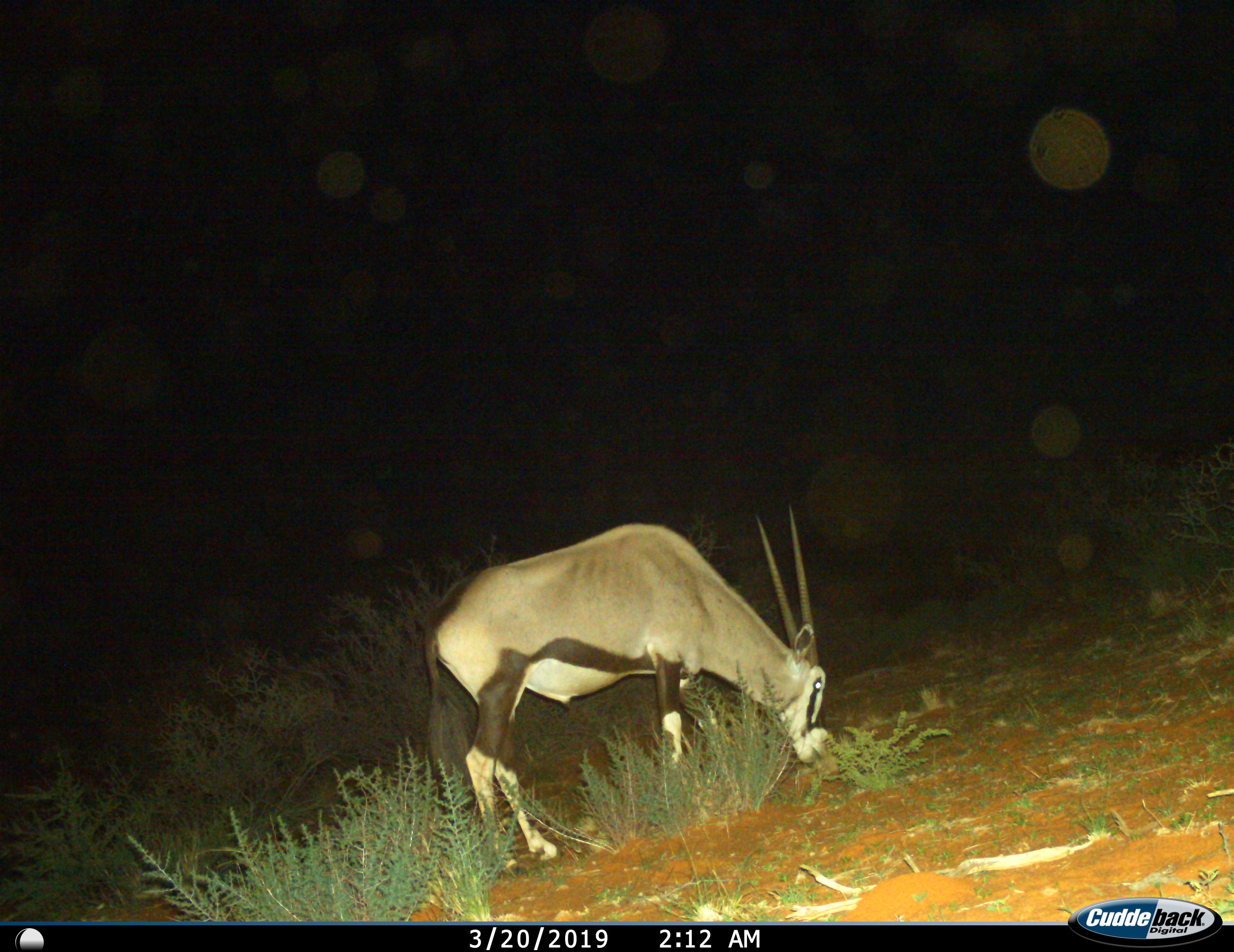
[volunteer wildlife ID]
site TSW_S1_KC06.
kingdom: Animalia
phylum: Chordata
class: Mammalia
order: Artiodactyla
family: Bovidae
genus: Oryx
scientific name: Oryx gazella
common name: gemsbok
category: oryx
Oryx (gemsbok) (Oryx gazella), count 1. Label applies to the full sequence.